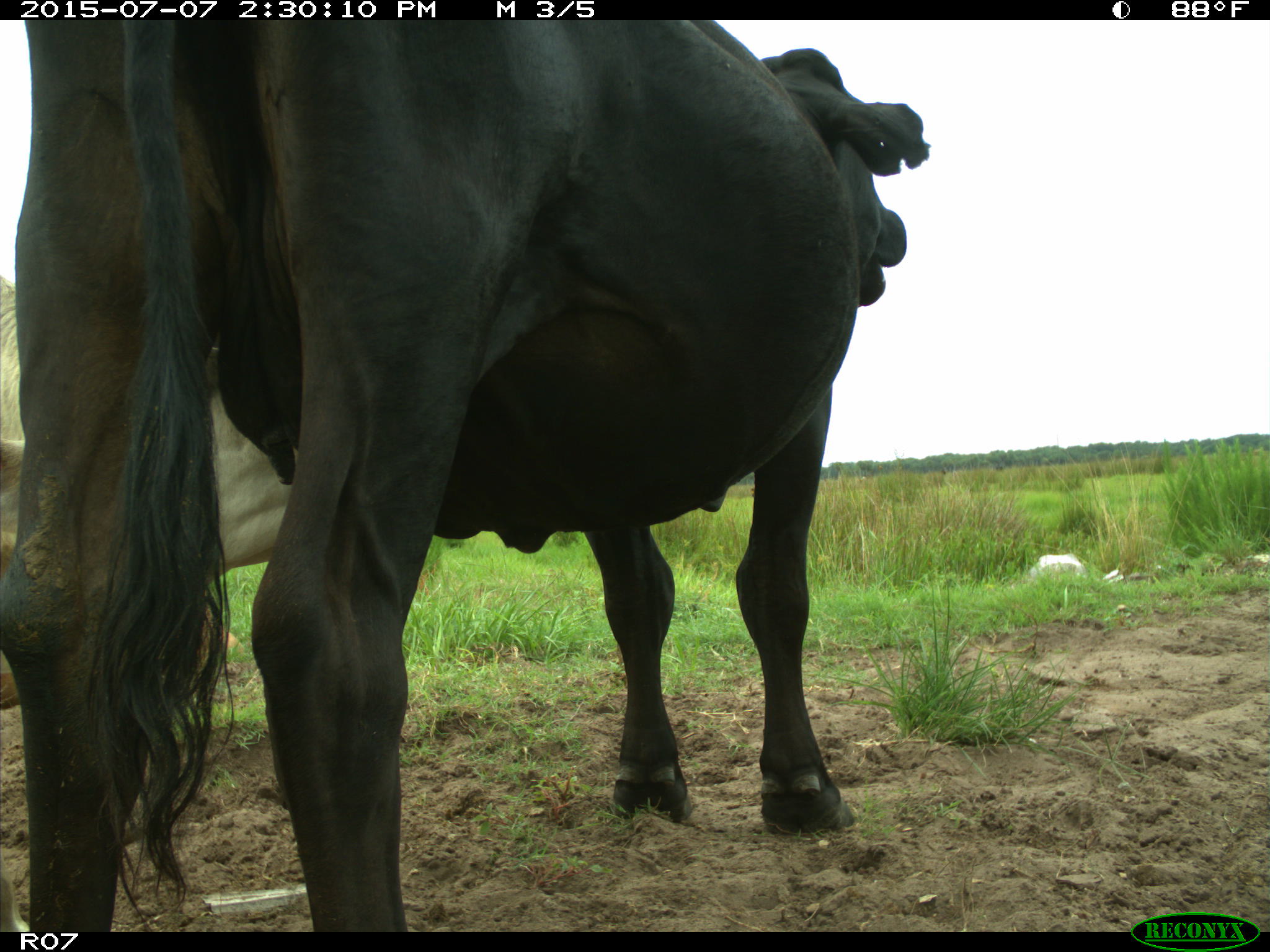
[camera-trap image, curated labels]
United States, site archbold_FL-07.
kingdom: Animalia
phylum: Chordata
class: Mammalia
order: Artiodactyla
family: Bovidae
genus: Bos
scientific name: Bos taurus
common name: domestic cow